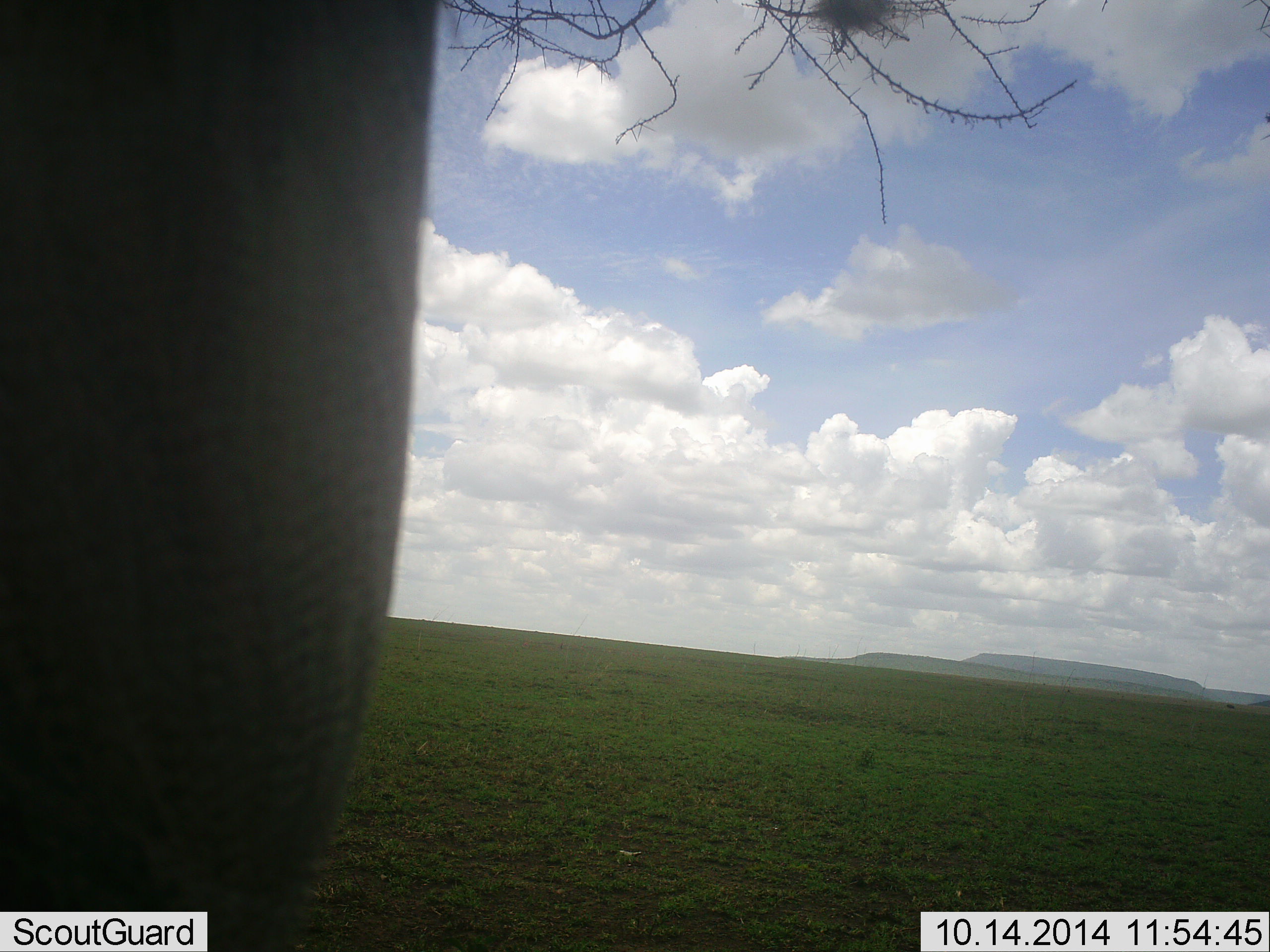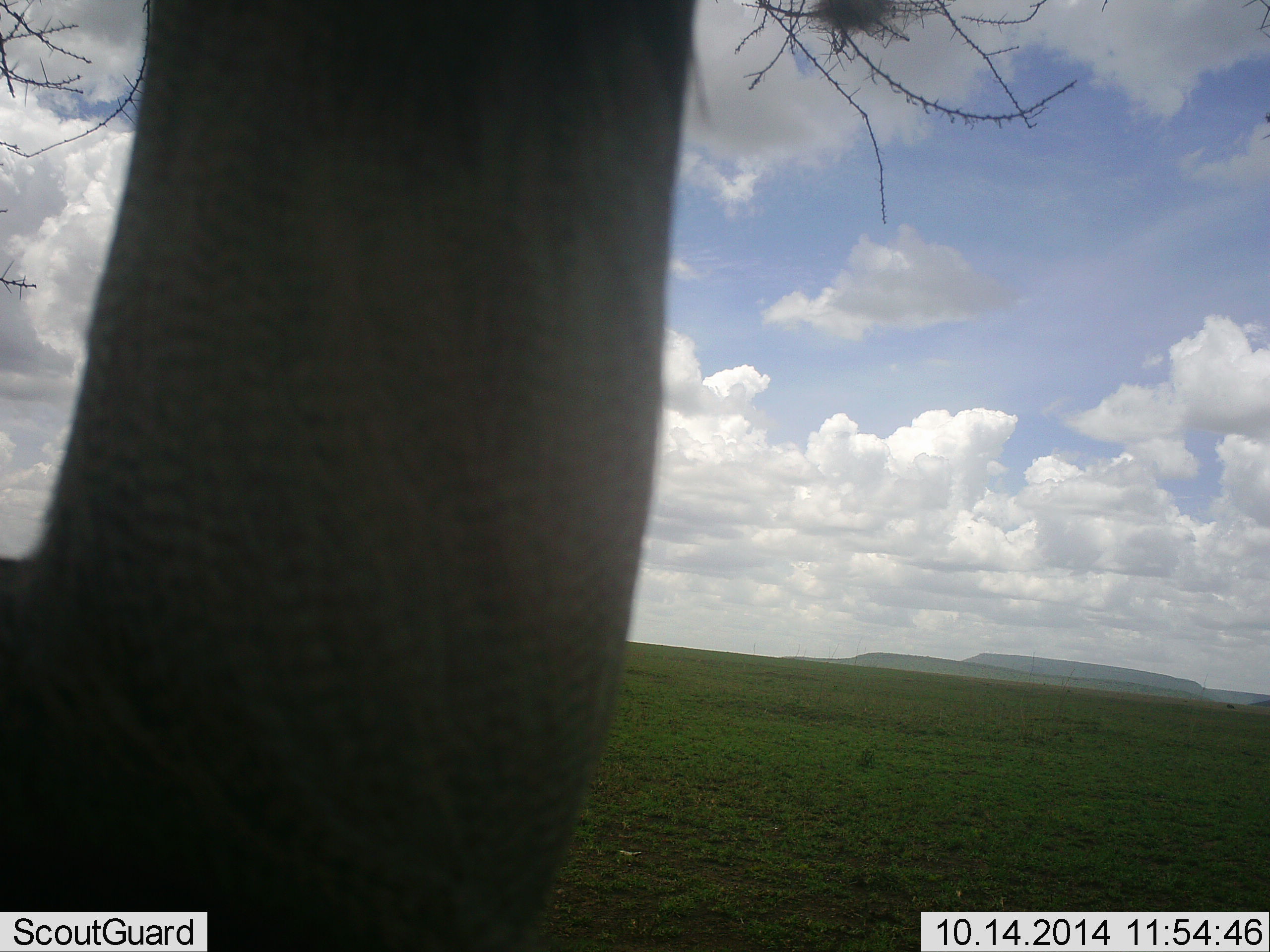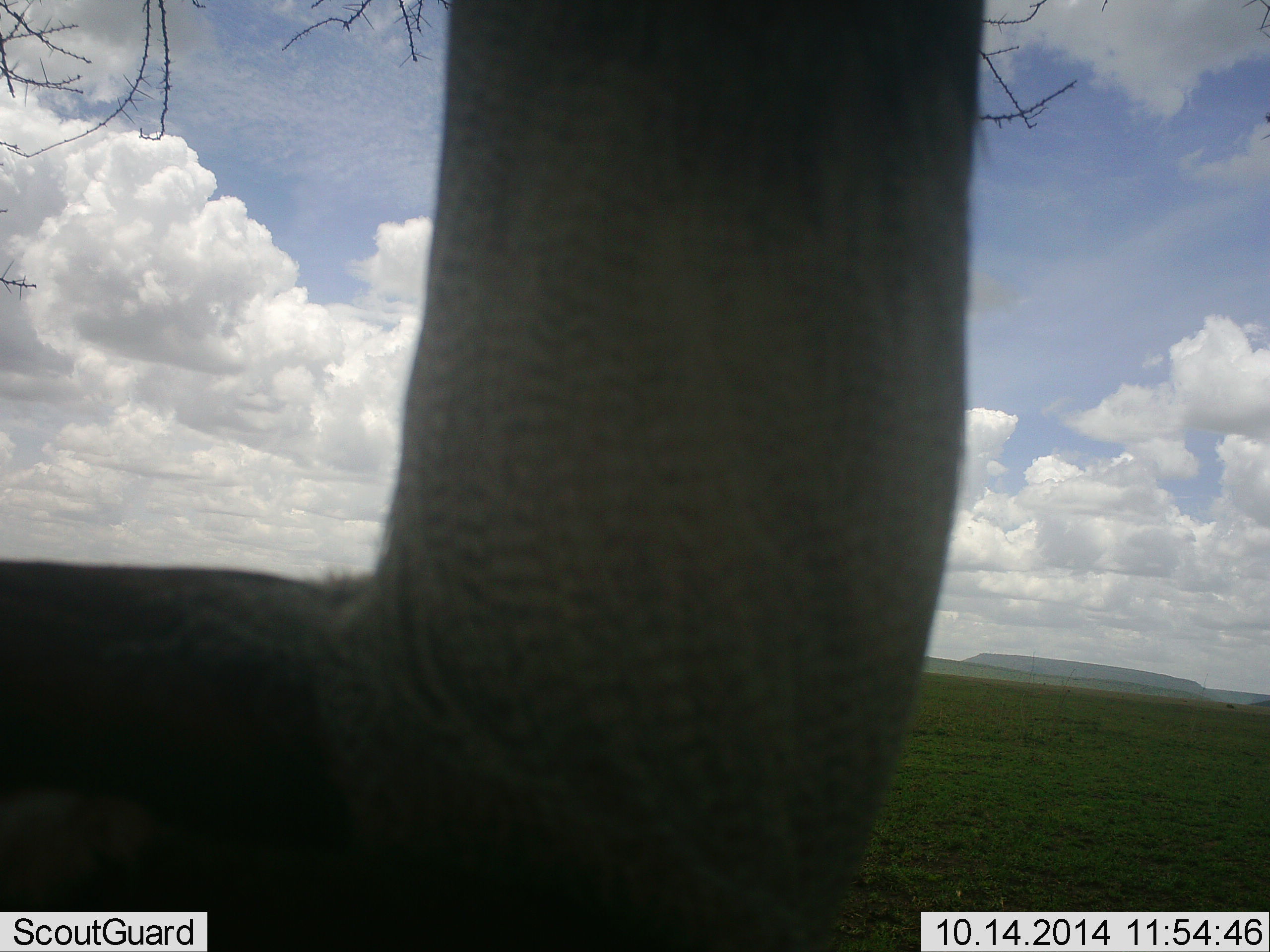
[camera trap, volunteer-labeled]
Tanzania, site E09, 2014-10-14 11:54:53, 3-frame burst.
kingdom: Animalia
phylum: Chordata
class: Aves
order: Struthioniformes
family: Struthionidae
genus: Struthio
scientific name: Struthio camelus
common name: ostrich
Ostrich (Struthio camelus), count 1. Behavior (volunteer vote fractions): standing 33%, resting 0%, moving 67%, interacting 0%. Young present (vote fraction): 0%. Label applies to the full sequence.